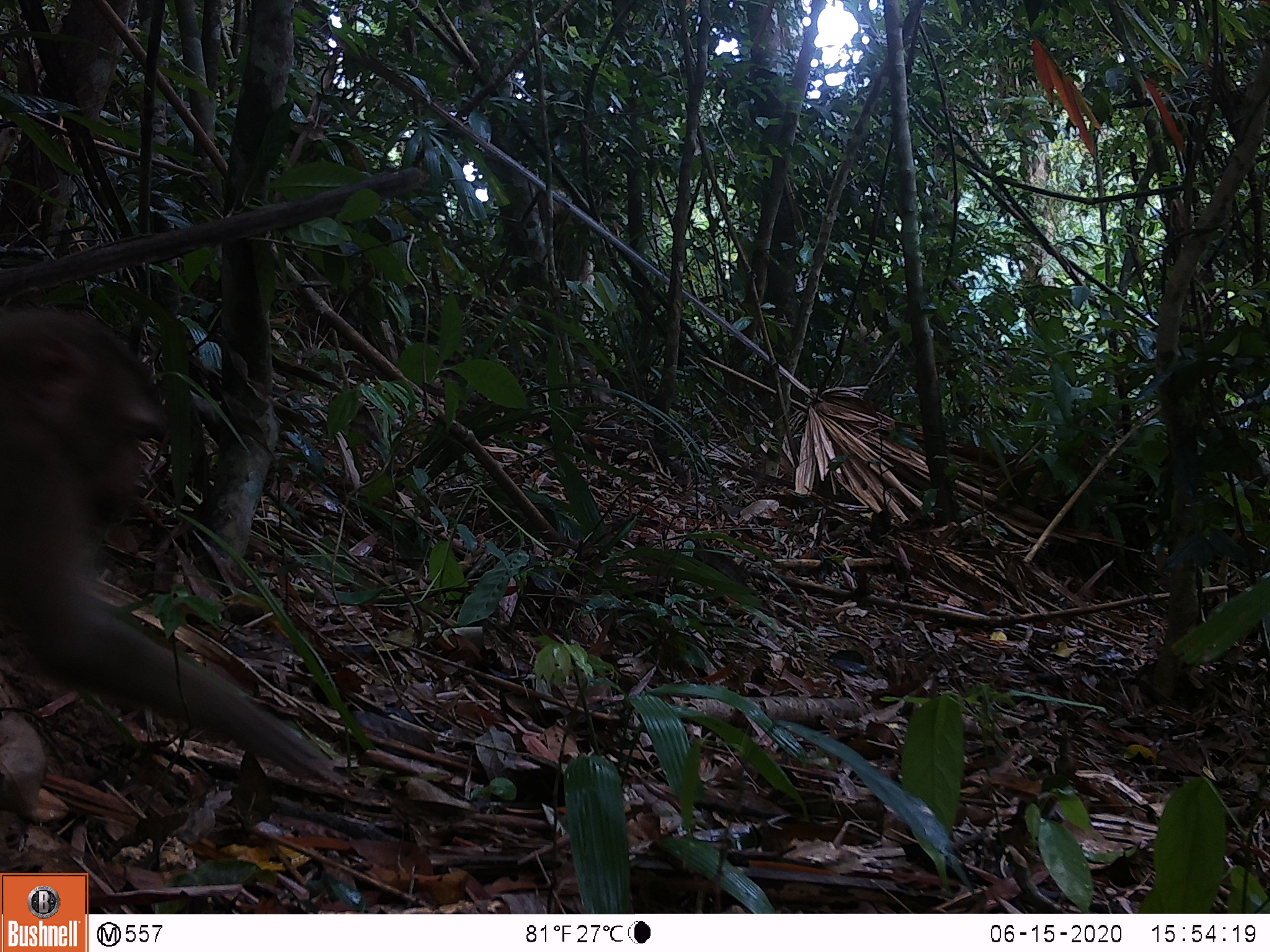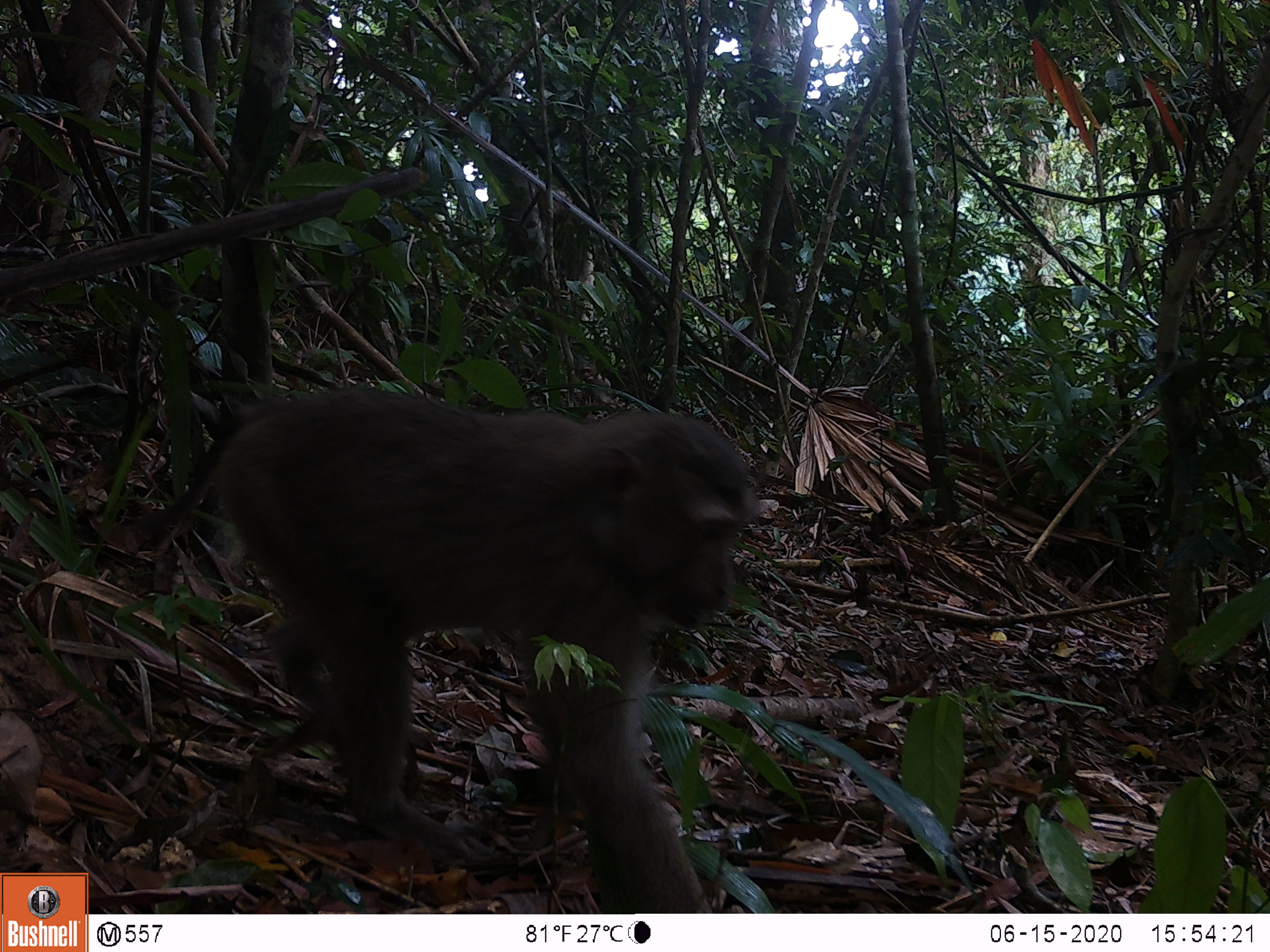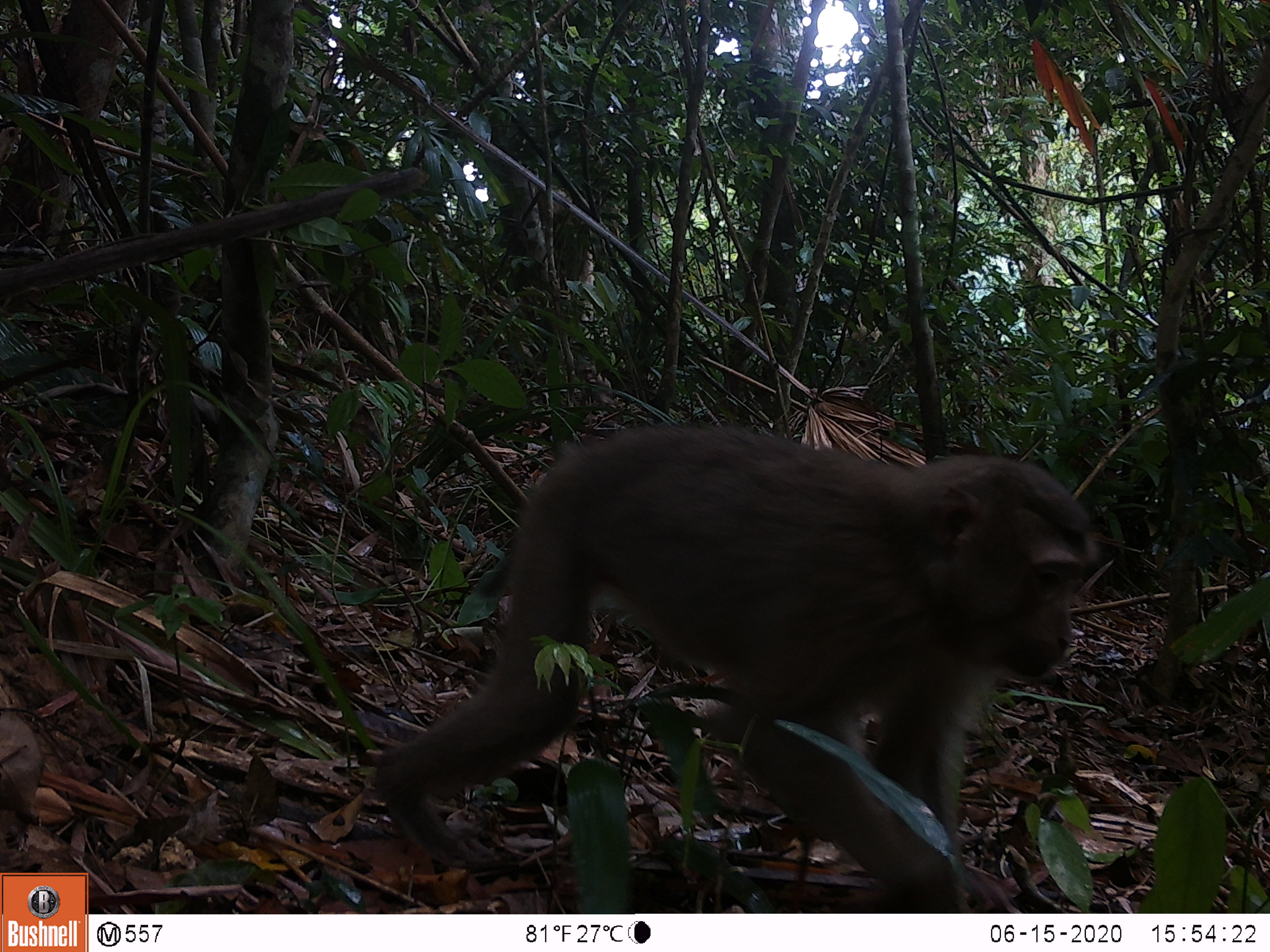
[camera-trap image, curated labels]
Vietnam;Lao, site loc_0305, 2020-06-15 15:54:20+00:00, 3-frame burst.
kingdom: Animalia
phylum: Chordata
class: Mammalia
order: Primates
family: Cercopithecidae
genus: Macaca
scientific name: Macaca nemestrina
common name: pig-tailed macaque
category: pig tailed macaque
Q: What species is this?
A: Pig tailed macaque (pig-tailed macaque) (Macaca nemestrina).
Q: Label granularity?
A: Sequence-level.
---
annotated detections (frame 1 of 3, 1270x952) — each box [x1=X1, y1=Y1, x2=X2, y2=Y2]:
pig tailed macaque: [x1=0, y1=311, x2=348, y2=785]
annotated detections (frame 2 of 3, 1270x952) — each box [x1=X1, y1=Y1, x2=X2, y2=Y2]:
pig tailed macaque: [x1=132, y1=390, x2=760, y2=914]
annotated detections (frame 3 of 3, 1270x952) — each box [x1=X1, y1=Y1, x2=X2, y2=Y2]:
pig tailed macaque: [x1=372, y1=421, x2=1098, y2=913]